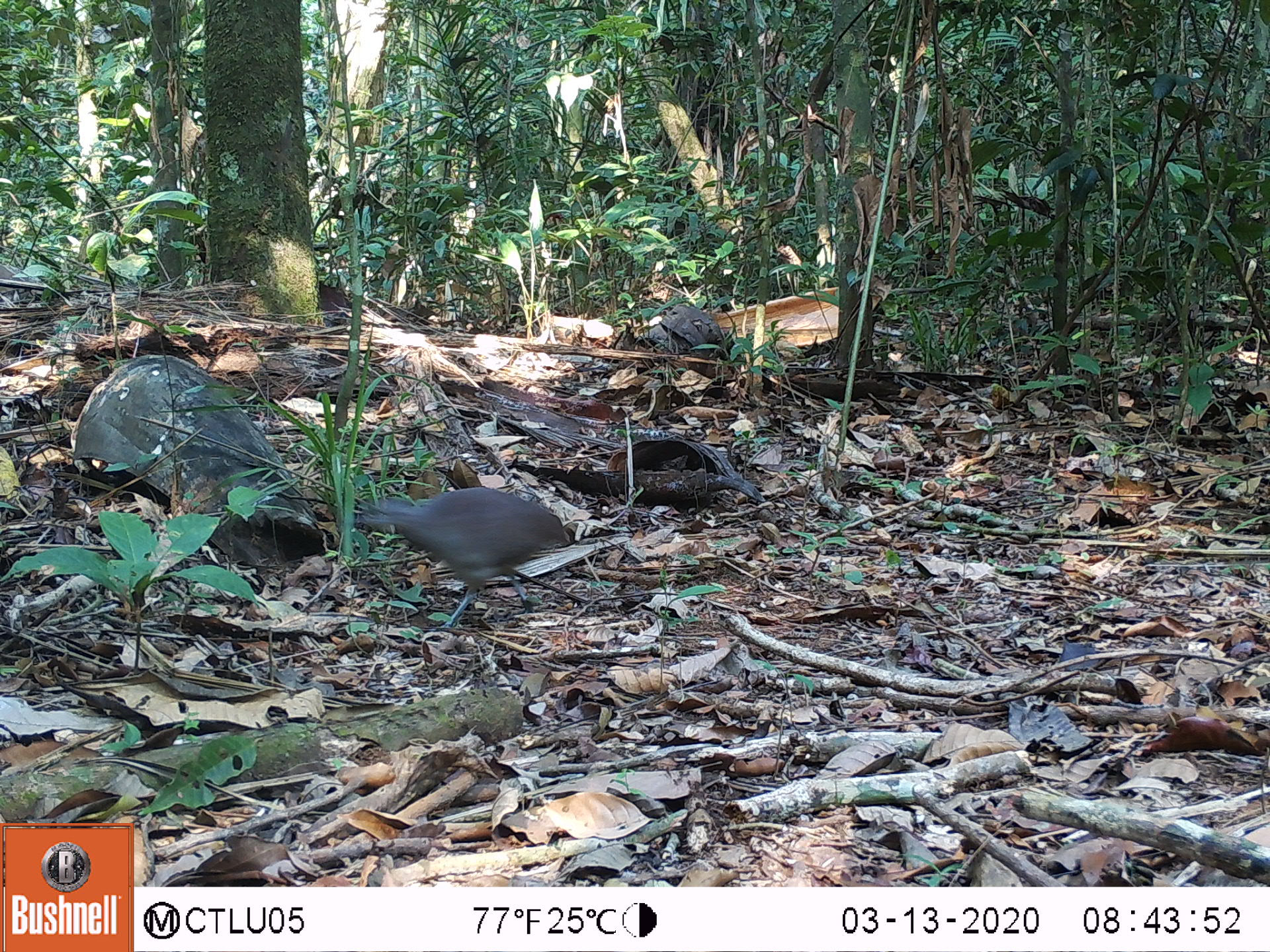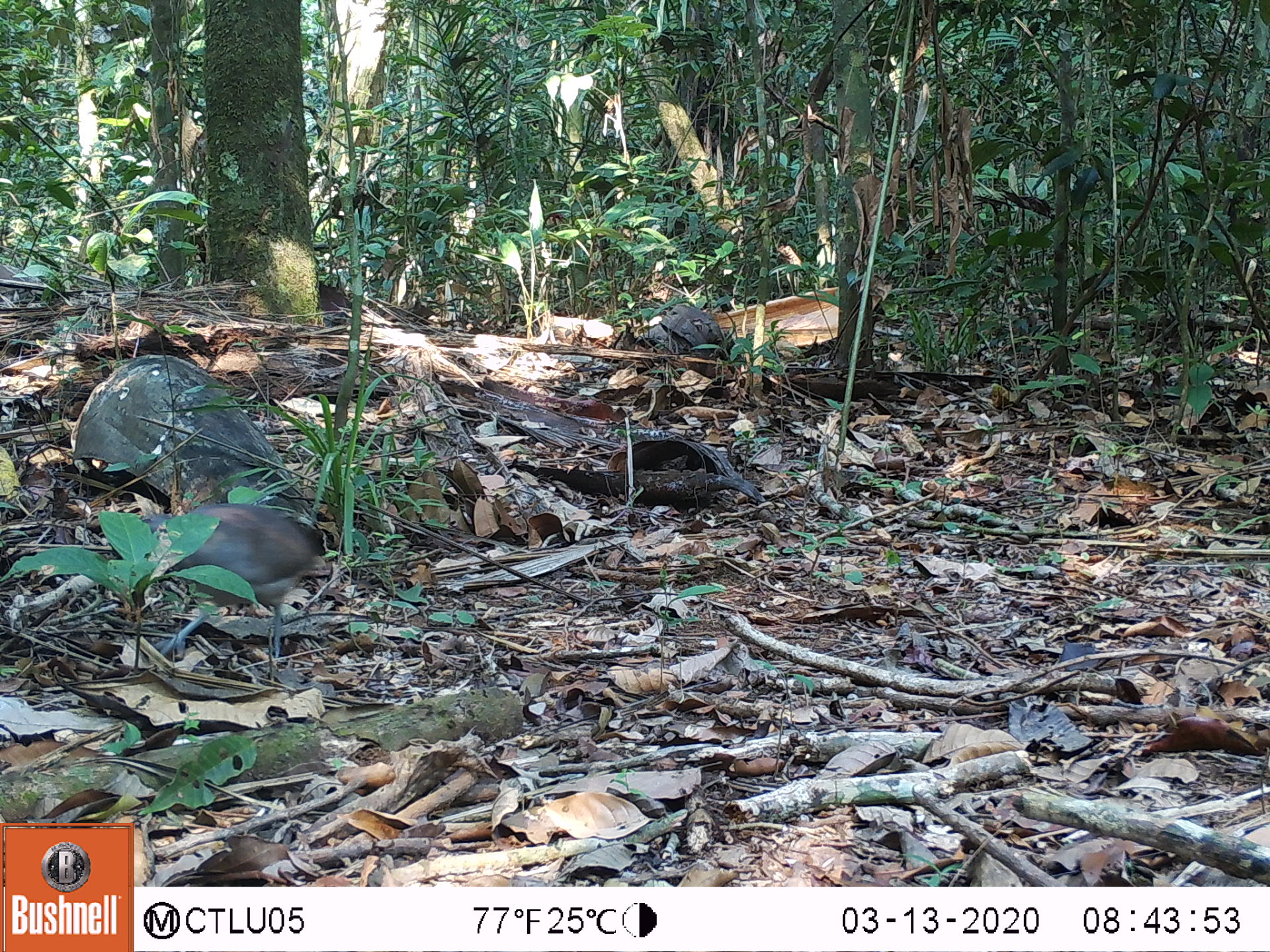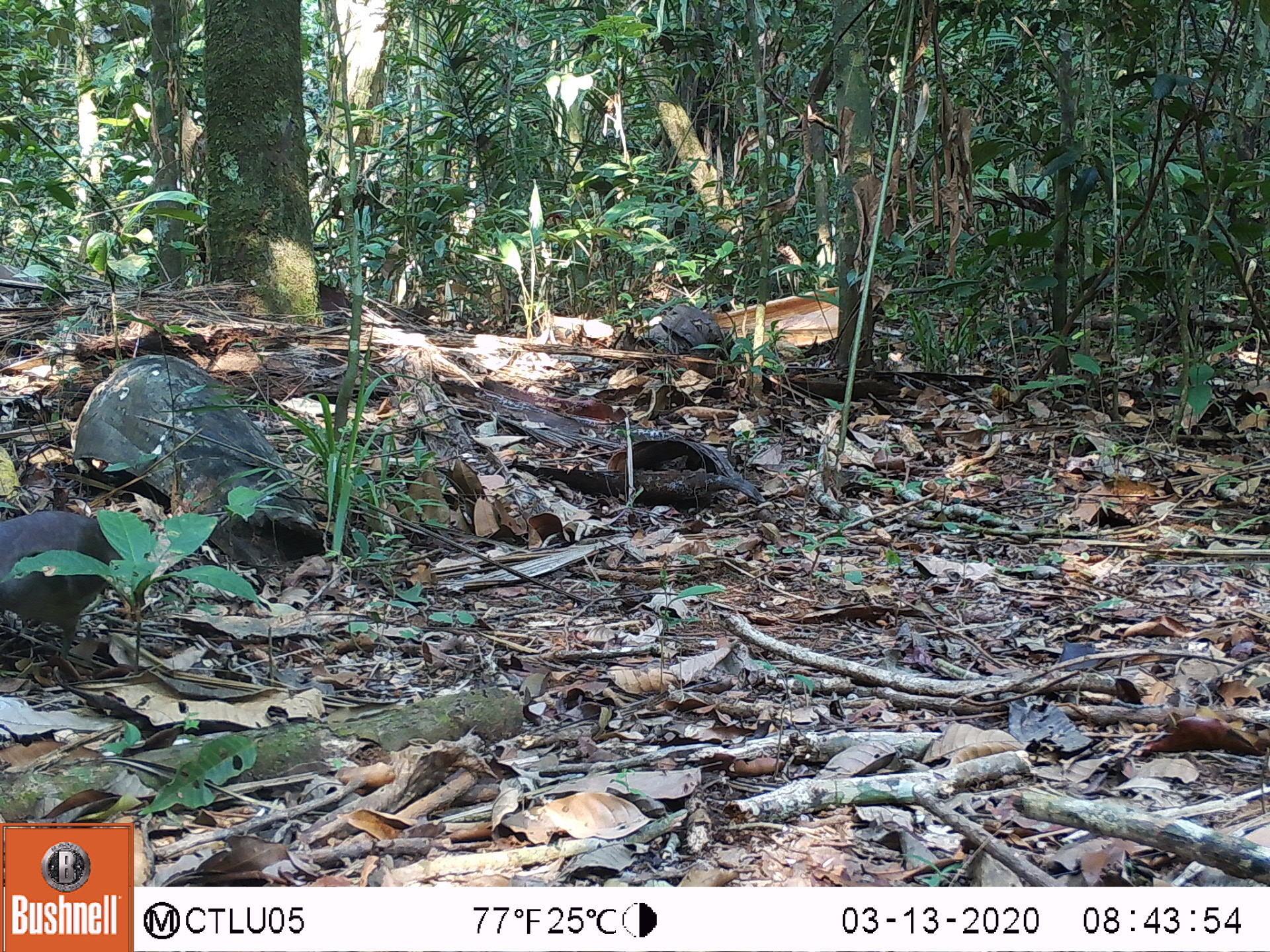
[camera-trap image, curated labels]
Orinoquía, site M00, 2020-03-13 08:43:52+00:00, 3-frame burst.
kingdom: Animalia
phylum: Chordata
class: Aves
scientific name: Aves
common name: bird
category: unknown bird